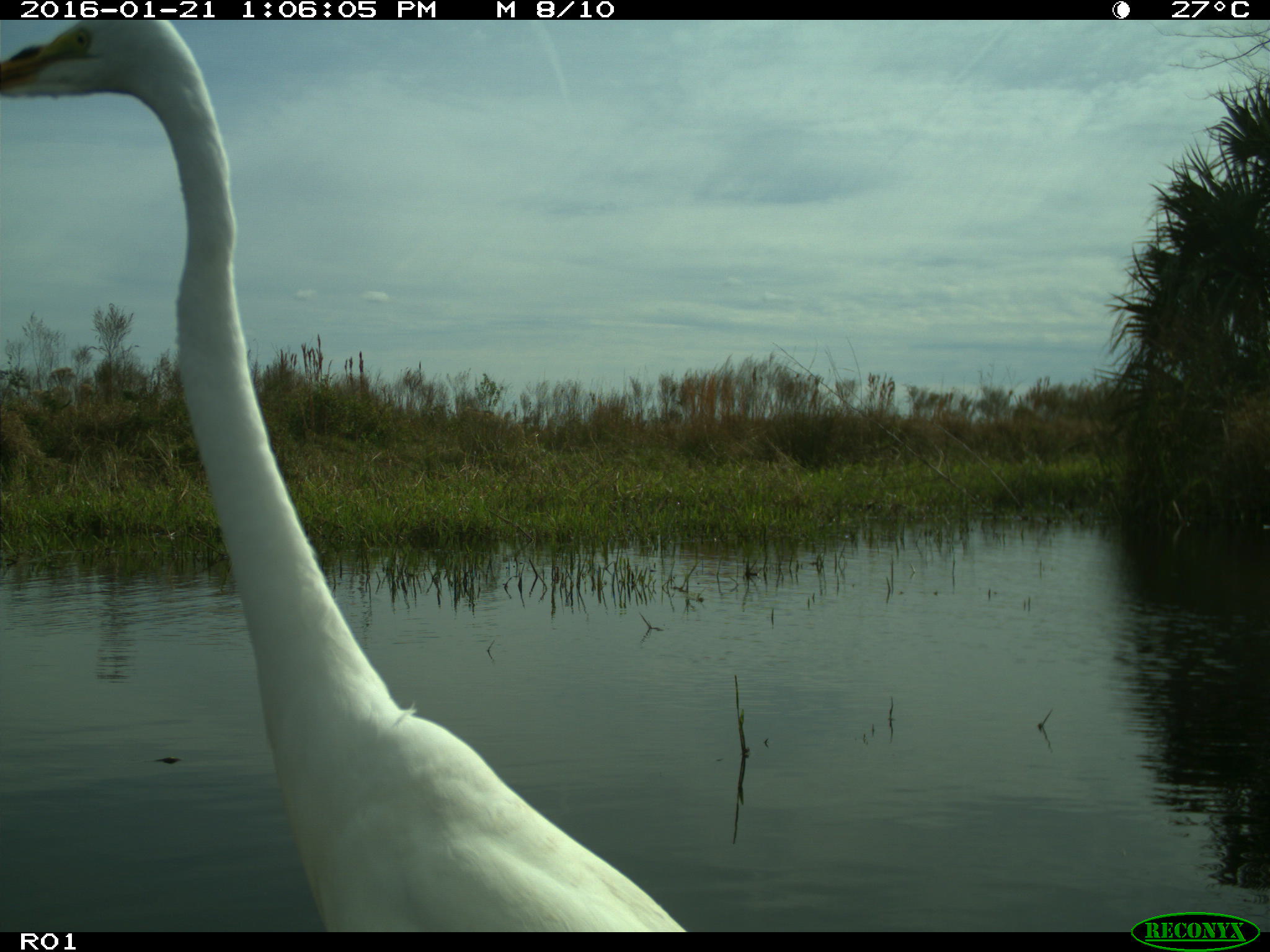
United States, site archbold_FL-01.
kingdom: Animalia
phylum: Chordata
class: Aves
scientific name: Aves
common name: birds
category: unidentified bird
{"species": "unidentified bird (birds) (Aves)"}